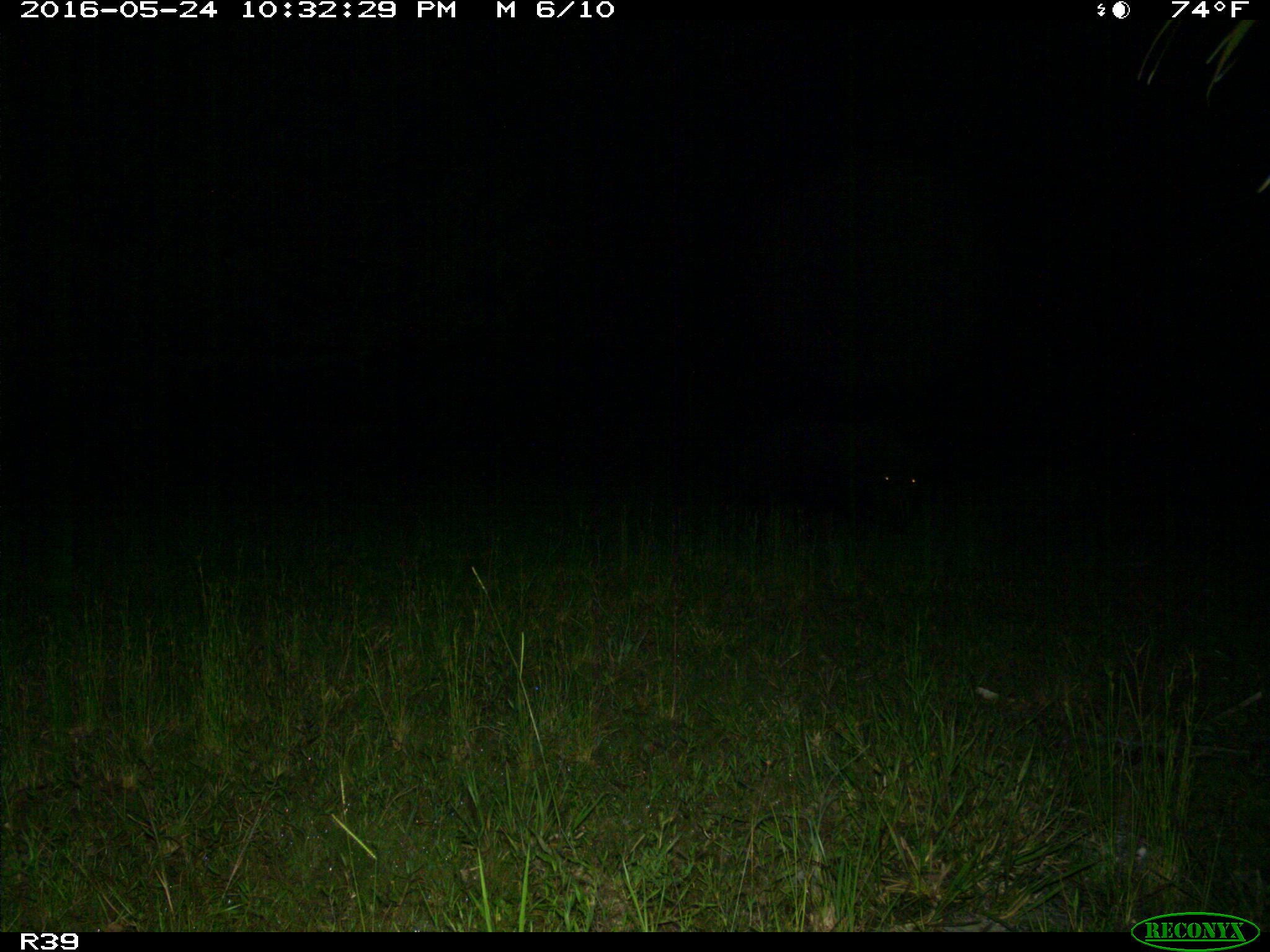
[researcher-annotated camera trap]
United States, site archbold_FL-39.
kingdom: Animalia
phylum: Chordata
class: Mammalia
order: Artiodactyla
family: Suidae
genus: Sus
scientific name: Sus scrofa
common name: wild boar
Sus scrofa (wild boar).